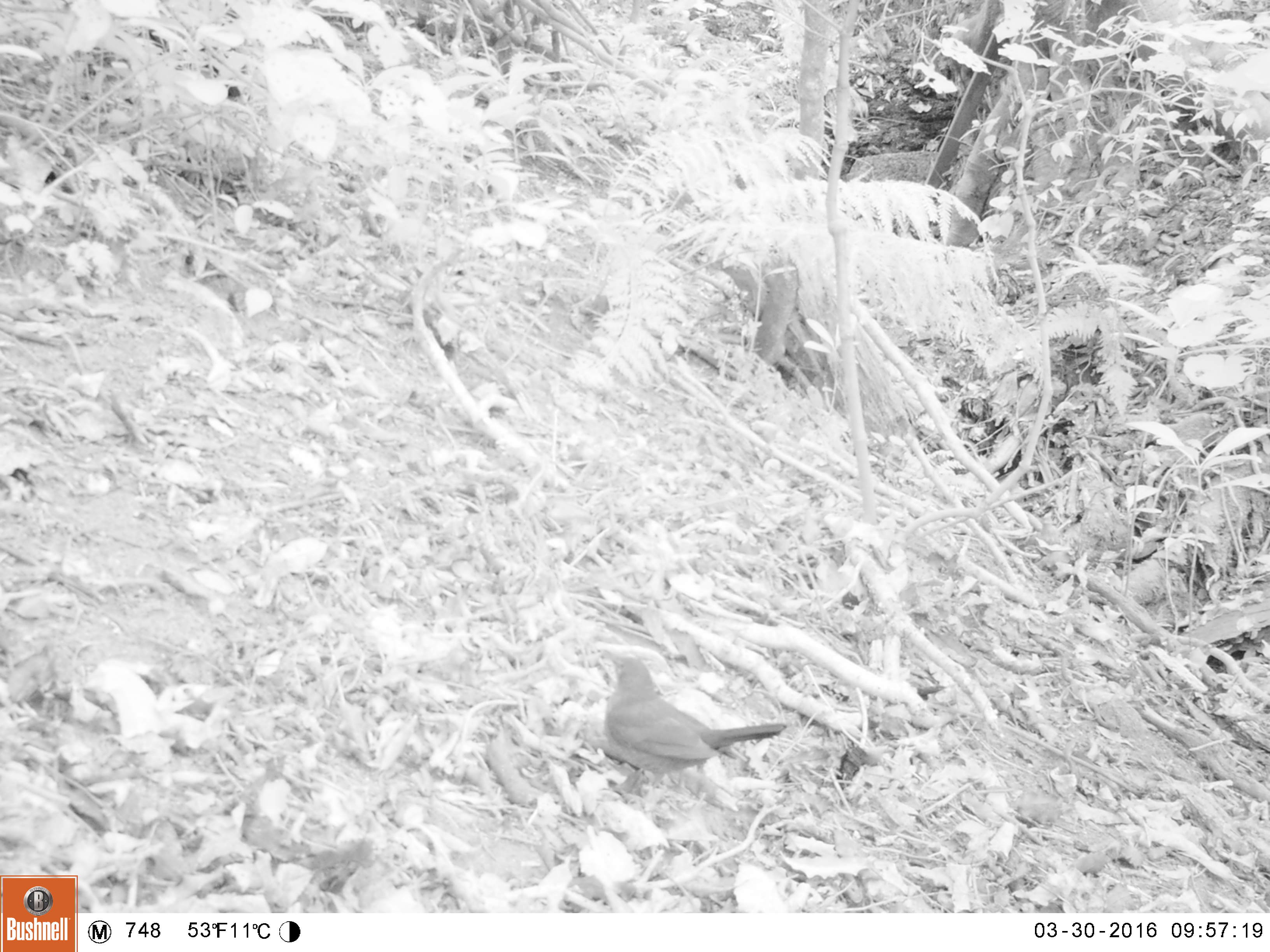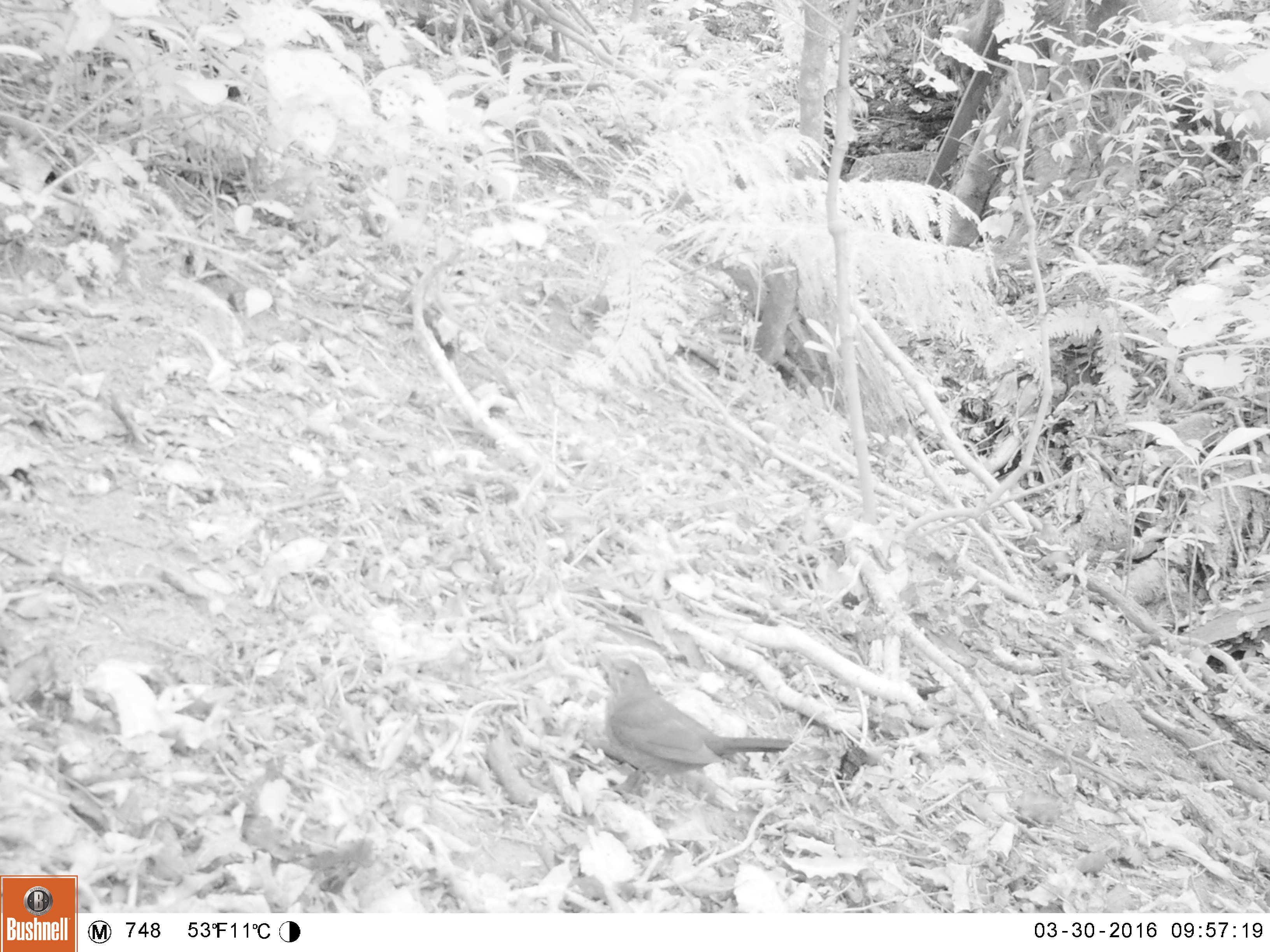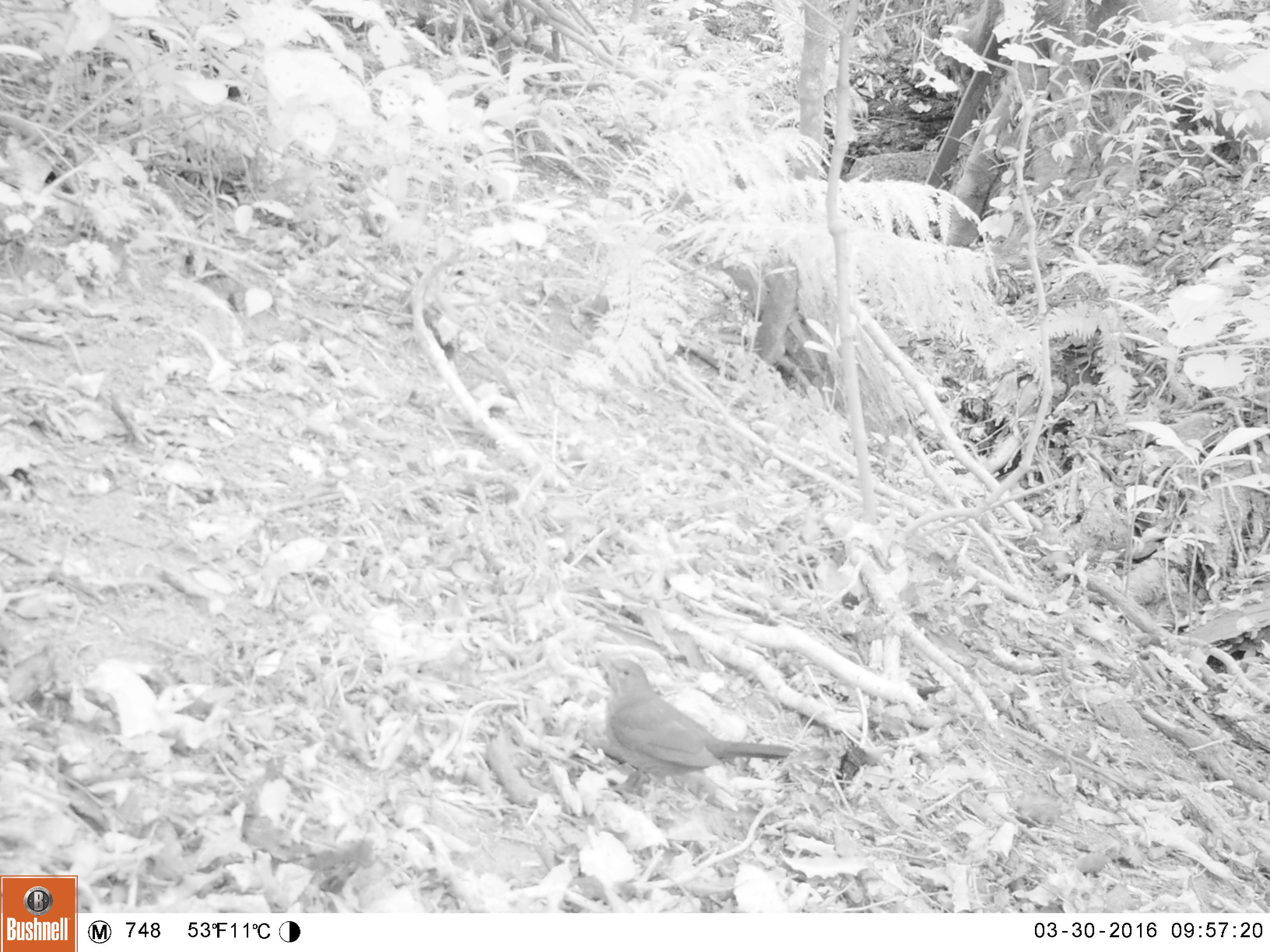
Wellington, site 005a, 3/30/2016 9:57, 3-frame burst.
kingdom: Animalia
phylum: Chordata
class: Aves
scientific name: Aves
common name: bird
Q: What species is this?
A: Bird (Aves).